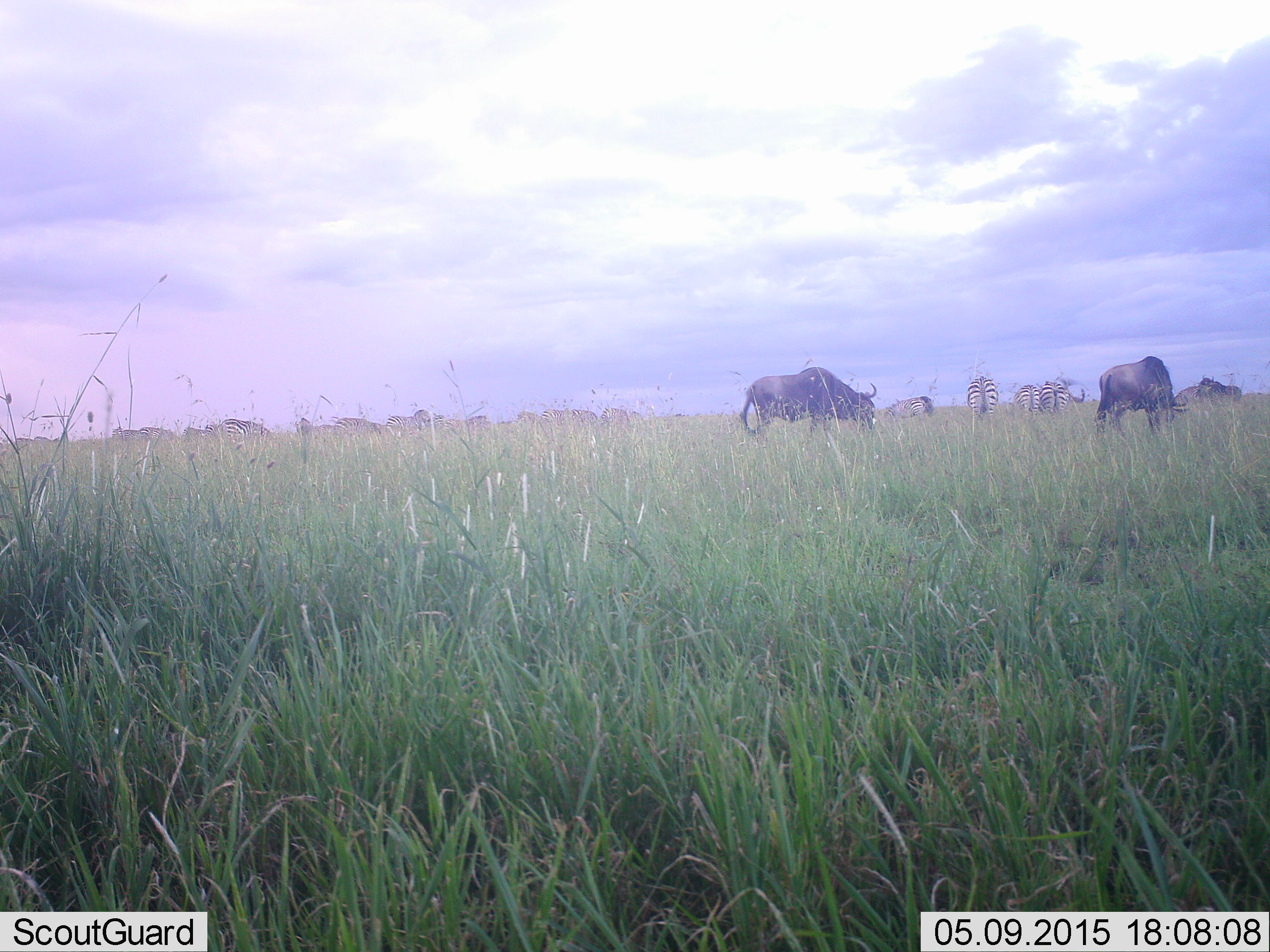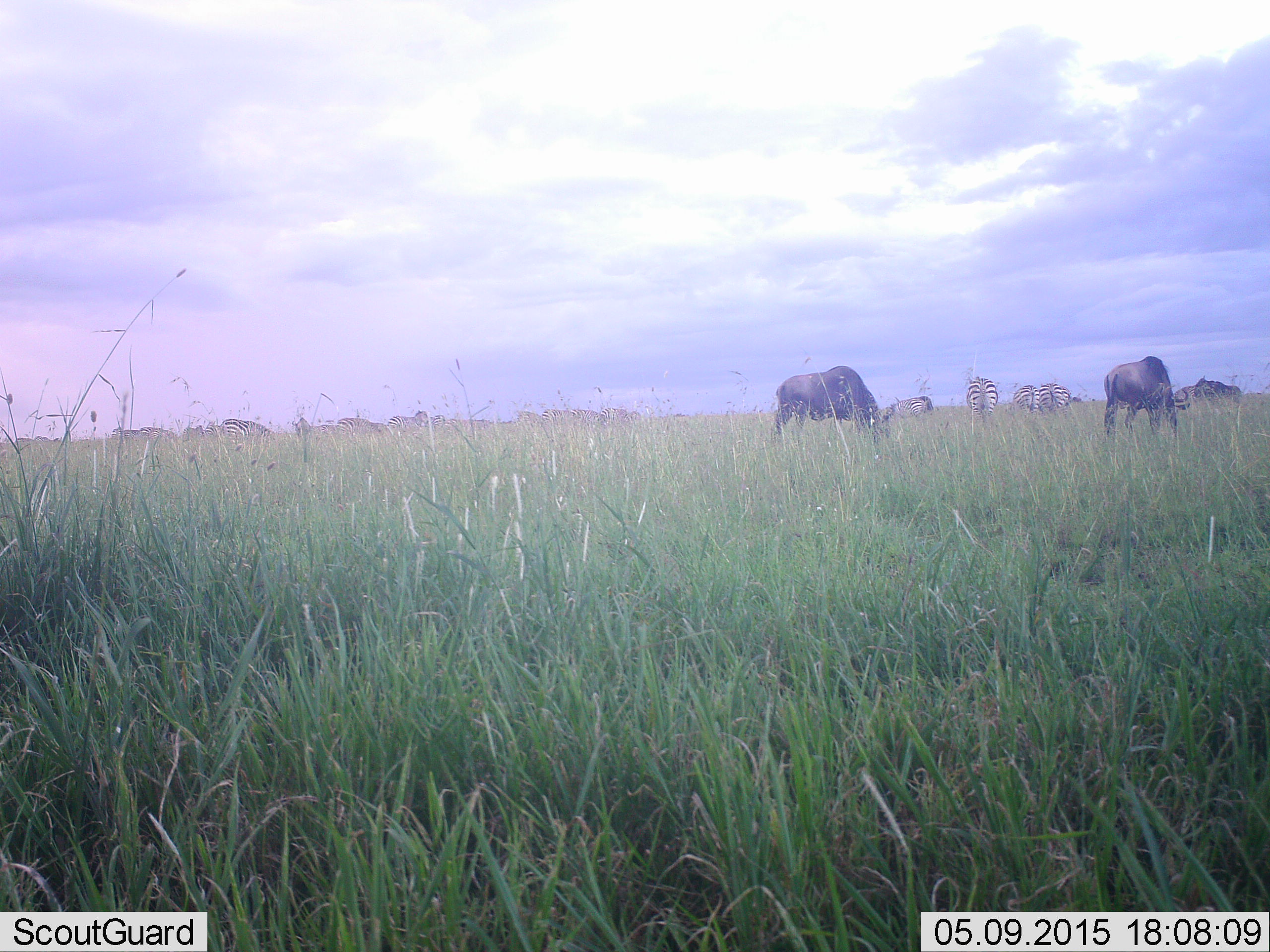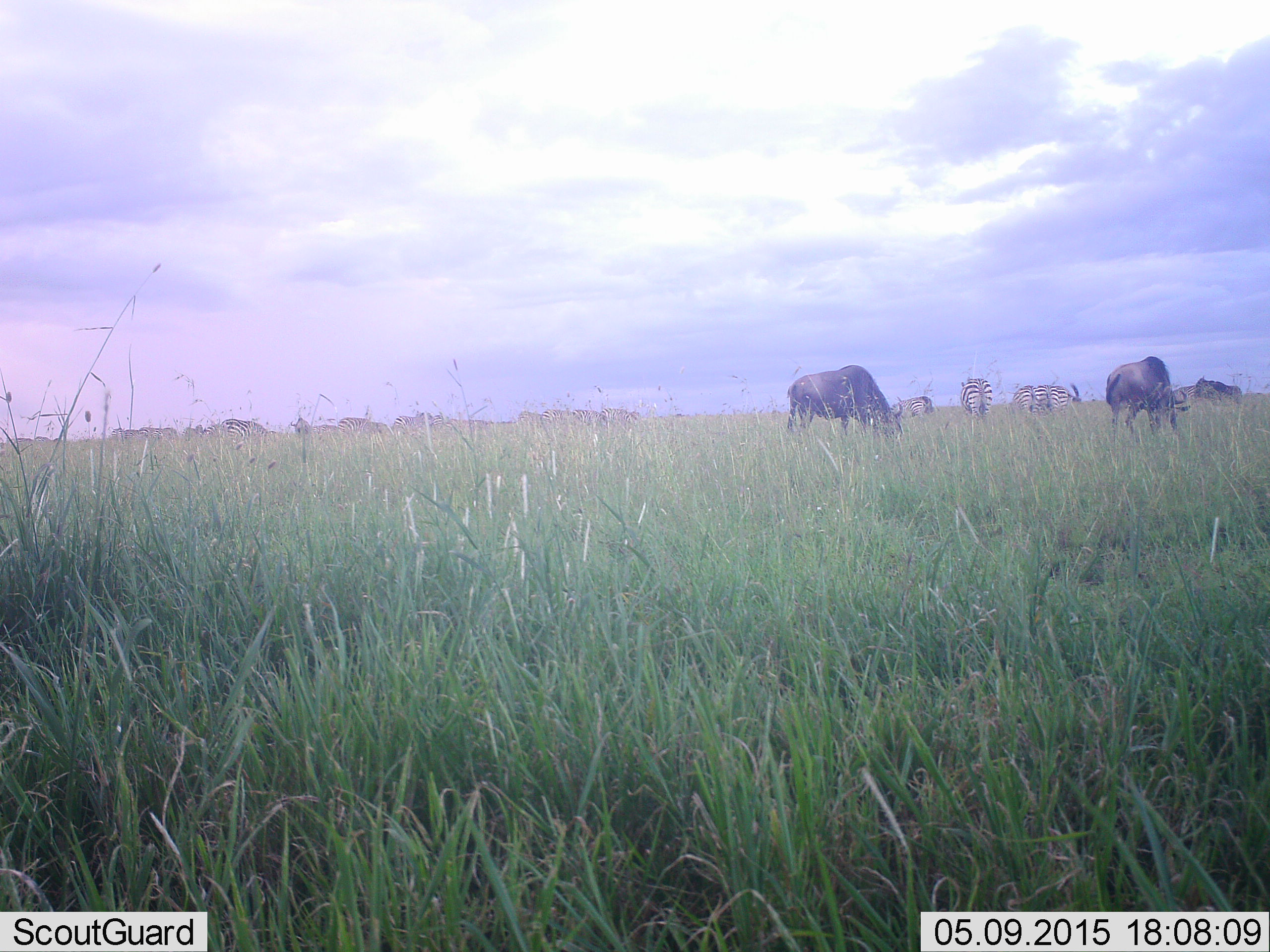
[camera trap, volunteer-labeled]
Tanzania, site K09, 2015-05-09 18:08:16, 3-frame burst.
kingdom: Animalia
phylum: Chordata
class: Mammalia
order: Artiodactyla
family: Bovidae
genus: Connochaetes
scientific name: Connochaetes taurinus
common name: blue wildebeest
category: wildebeest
Wildebeest (blue wildebeest) (Connochaetes taurinus), count 4. Behavior (volunteer vote fractions): standing 20%, resting 0%, moving 10%, interacting 0%. Young present (vote fraction): 0%. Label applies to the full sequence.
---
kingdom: Animalia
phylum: Chordata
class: Mammalia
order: Perissodactyla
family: Equidae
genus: Equus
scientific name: Equus quagga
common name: plains zebra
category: zebra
Zebra (plains zebra) (Equus quagga), count 5. Behavior (volunteer vote fractions): standing 27%, resting 0%, moving 0%, interacting 0%. Young present (vote fraction): 0%. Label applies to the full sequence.